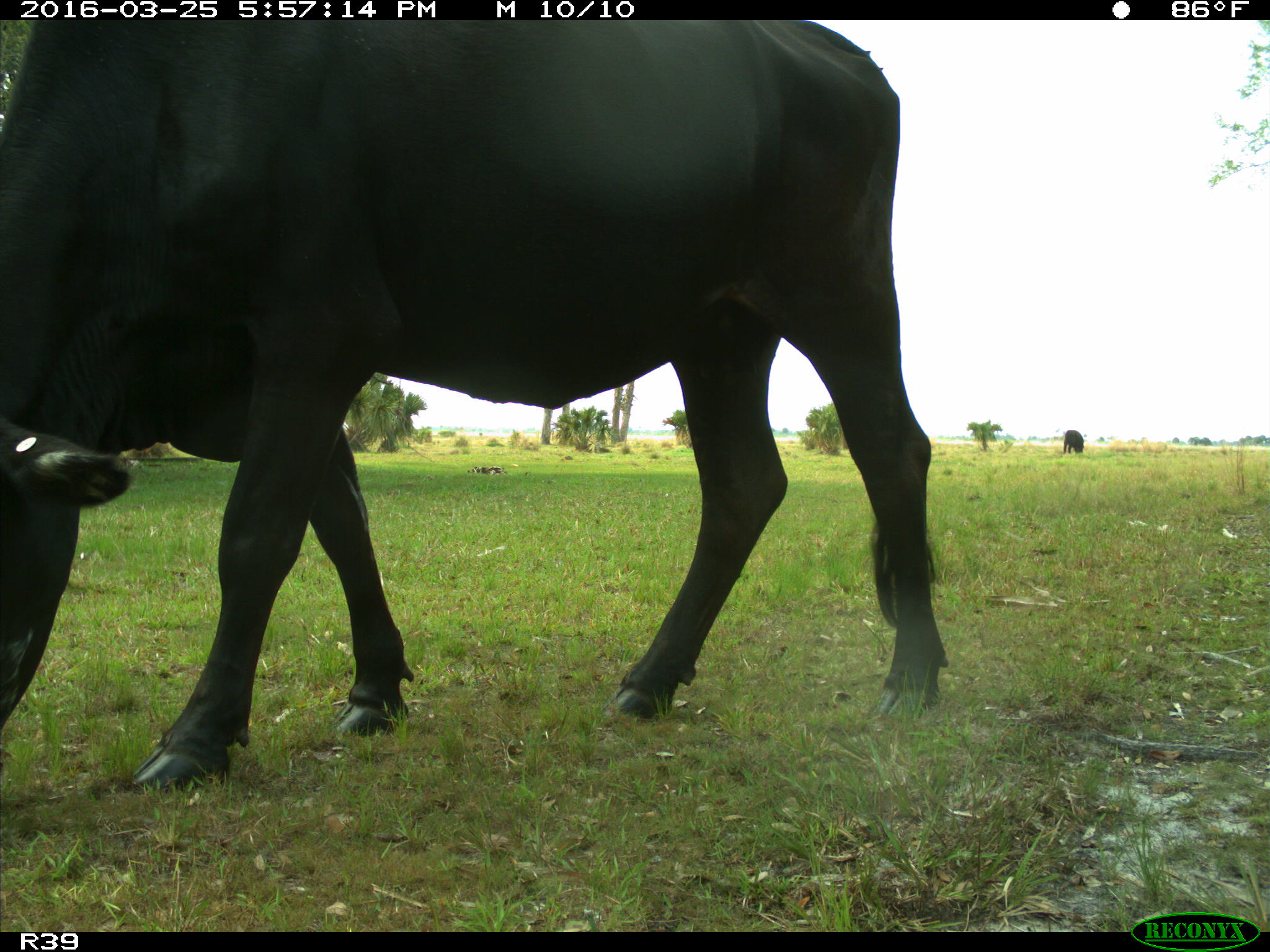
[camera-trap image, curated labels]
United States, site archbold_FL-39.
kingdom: Animalia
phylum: Chordata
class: Mammalia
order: Artiodactyla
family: Bovidae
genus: Bos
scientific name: Bos taurus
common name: domestic cow